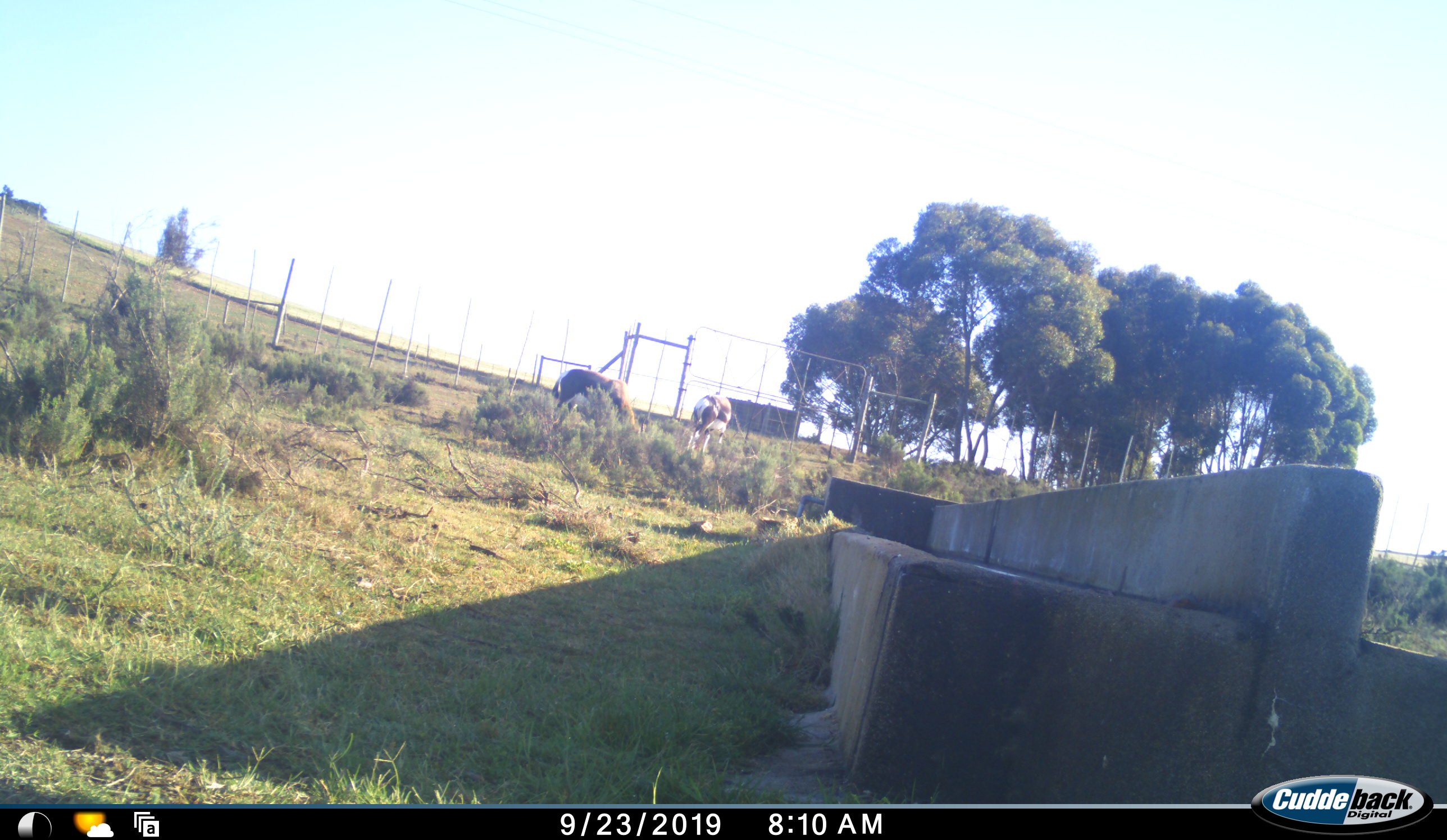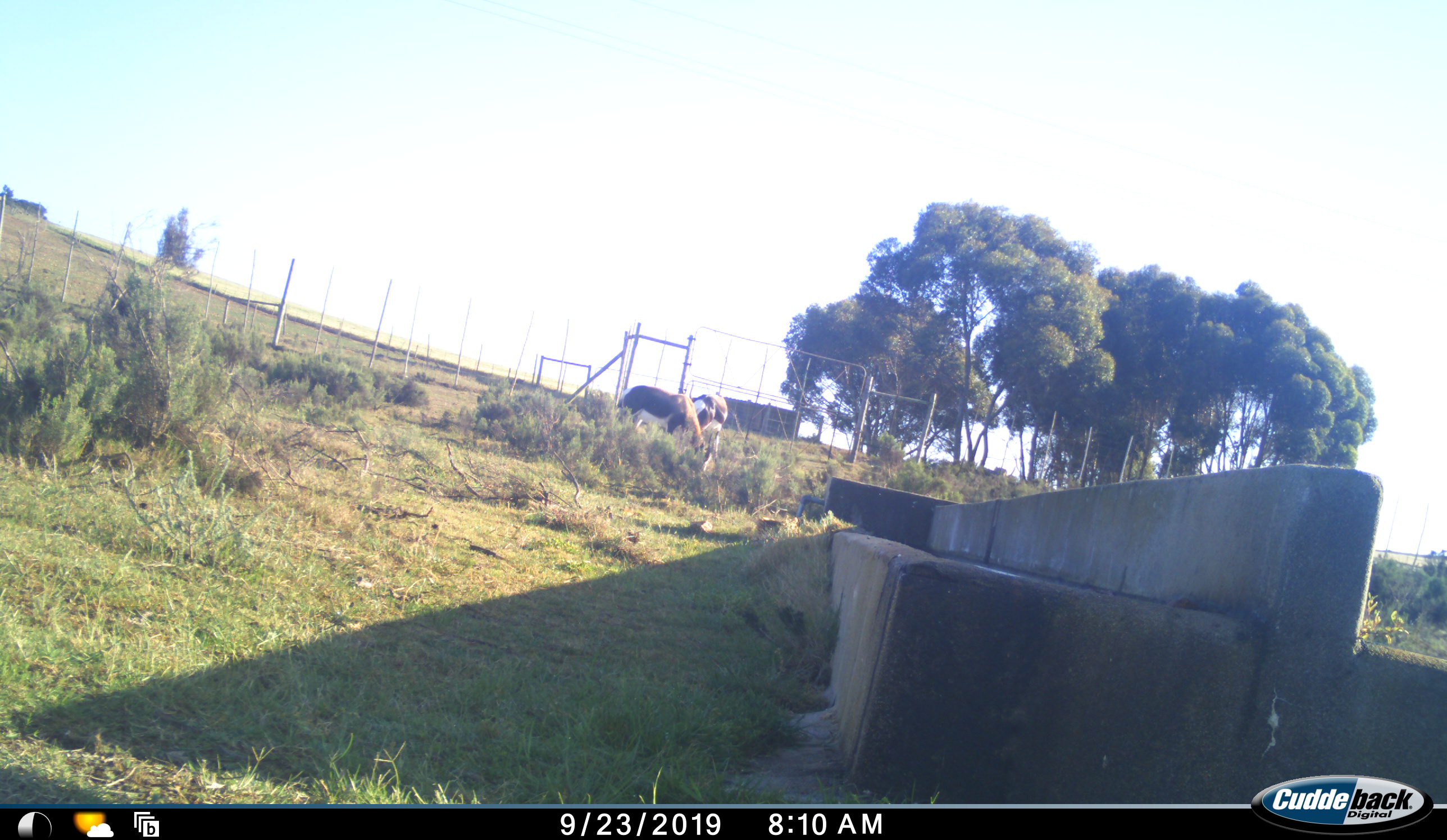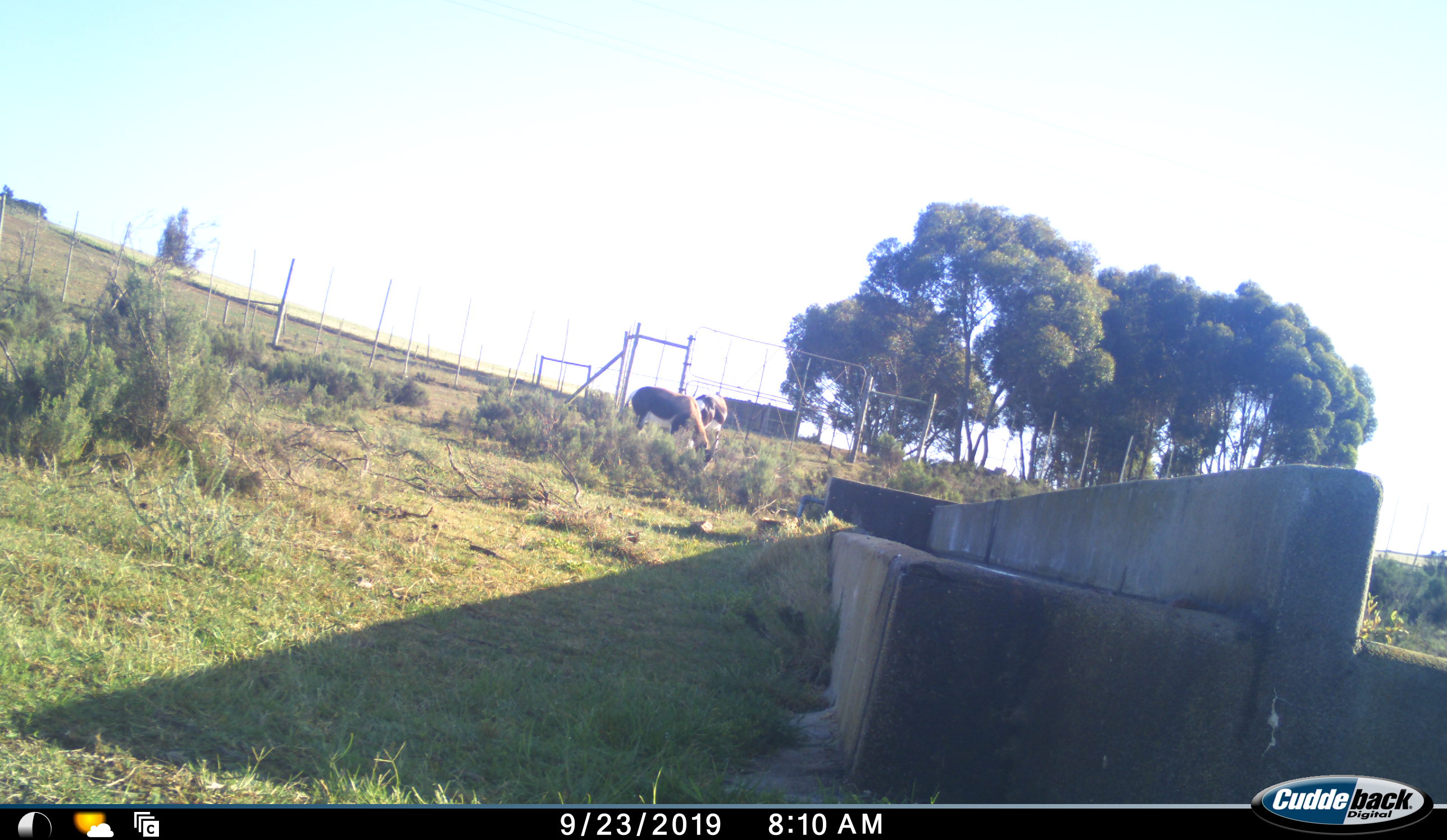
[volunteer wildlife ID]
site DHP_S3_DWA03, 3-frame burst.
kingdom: Animalia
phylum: Chordata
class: Mammalia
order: Artiodactyla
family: Bovidae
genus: Damaliscus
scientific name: Damaliscus pygargus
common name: bontebok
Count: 2.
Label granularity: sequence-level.